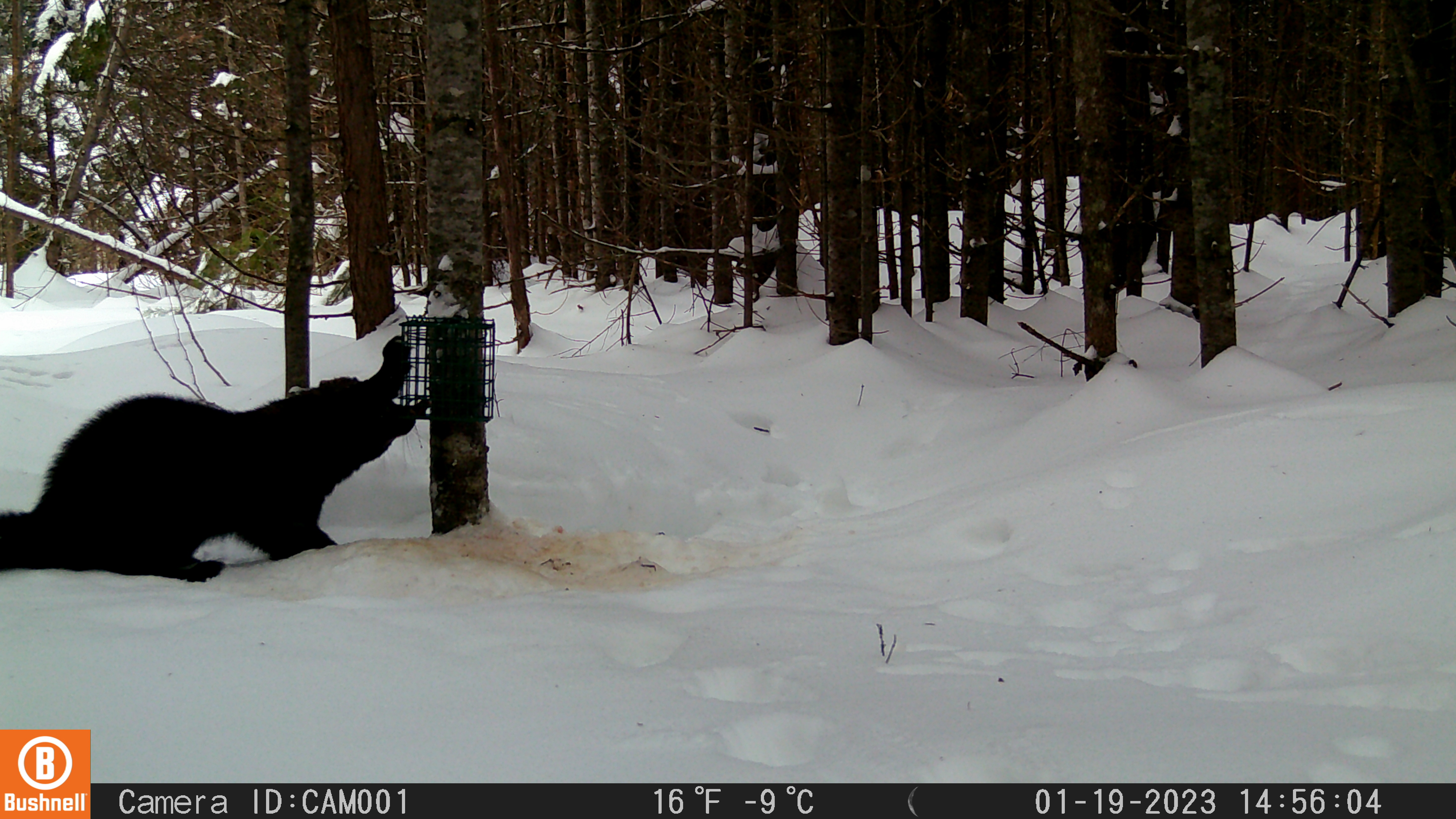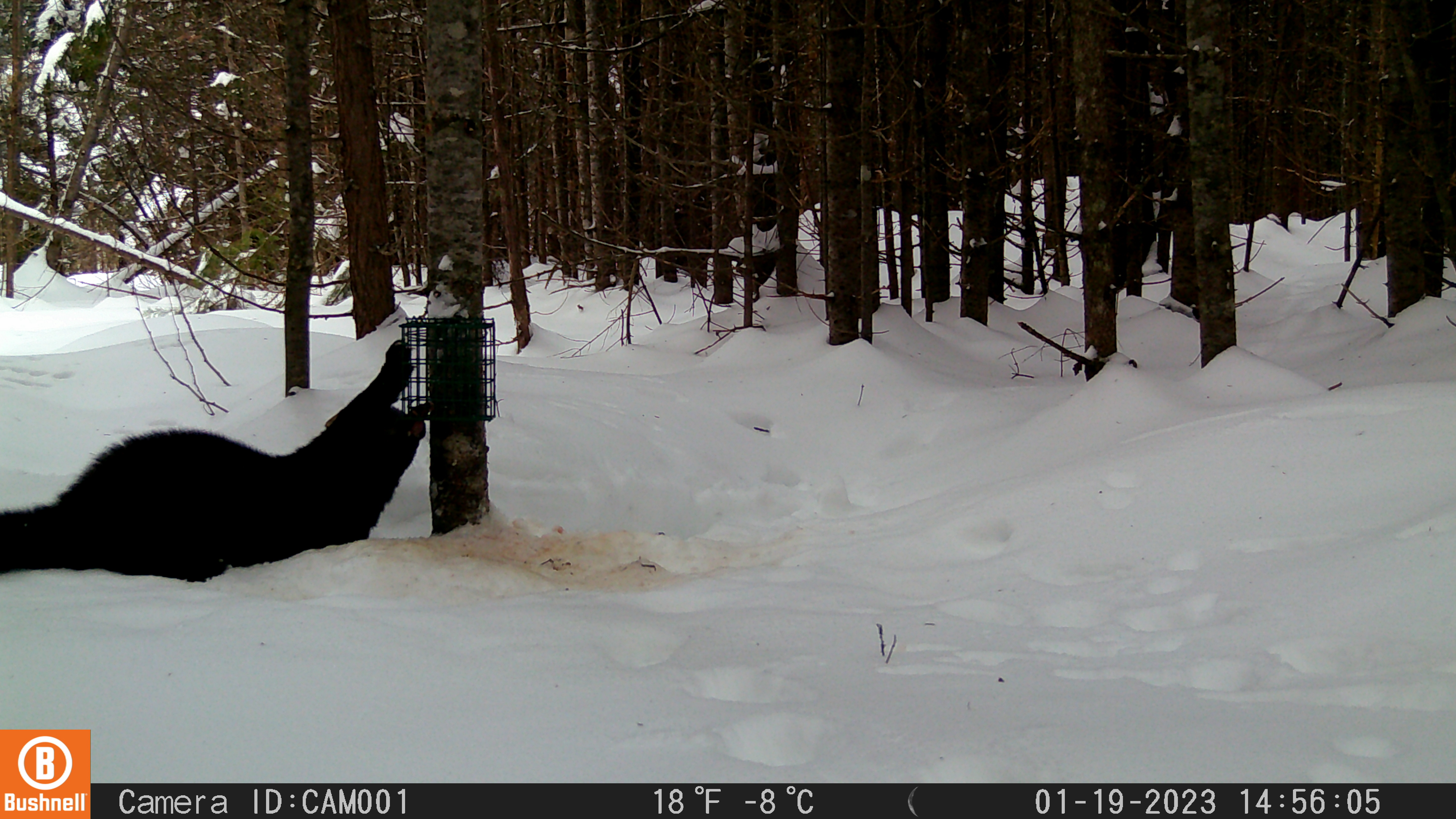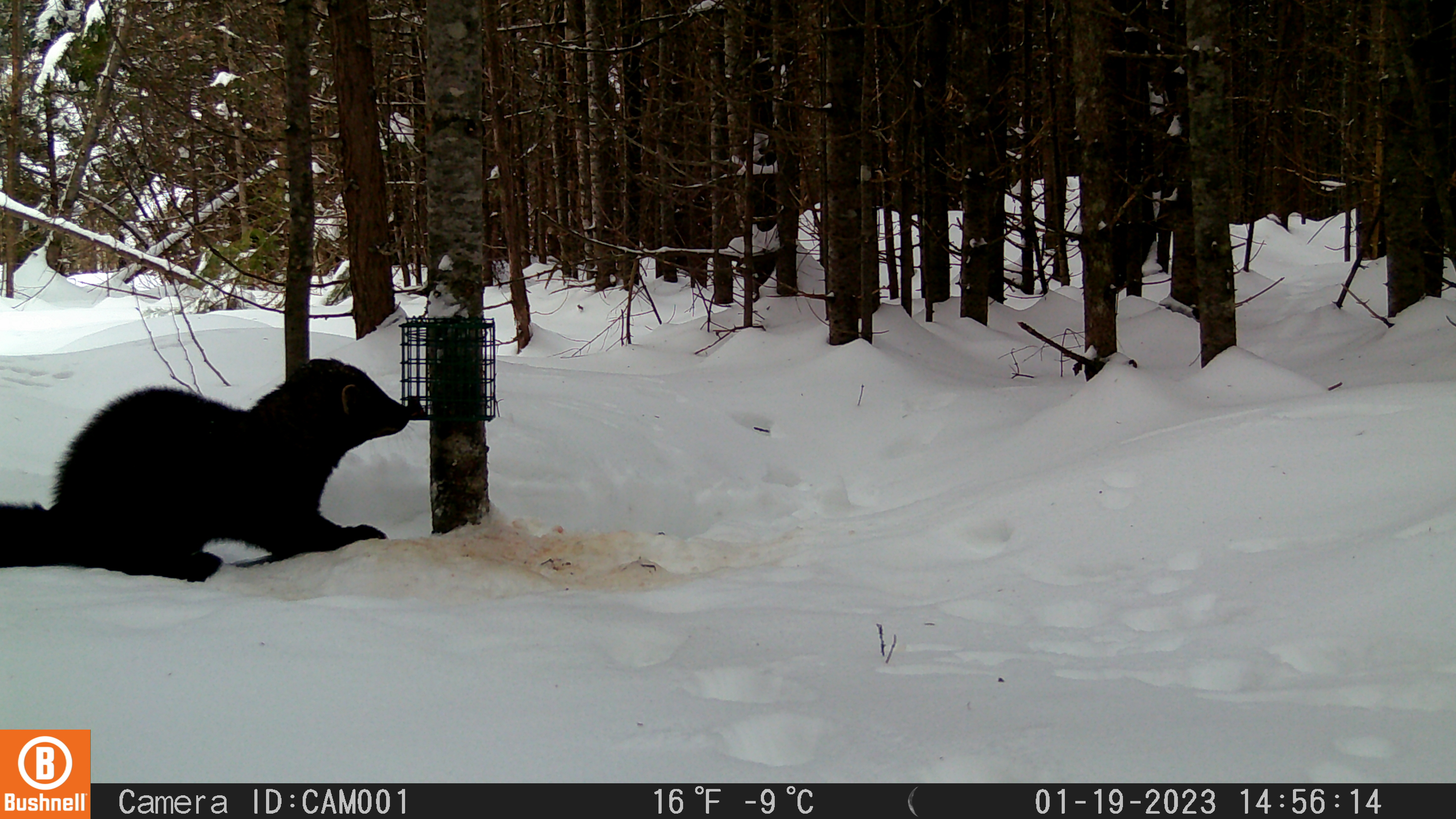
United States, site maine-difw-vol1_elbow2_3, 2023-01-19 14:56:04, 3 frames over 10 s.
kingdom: Animalia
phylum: Chordata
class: Mammalia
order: Carnivora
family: Mustelidae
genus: Pekania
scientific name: Pekania pennanti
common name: fisher